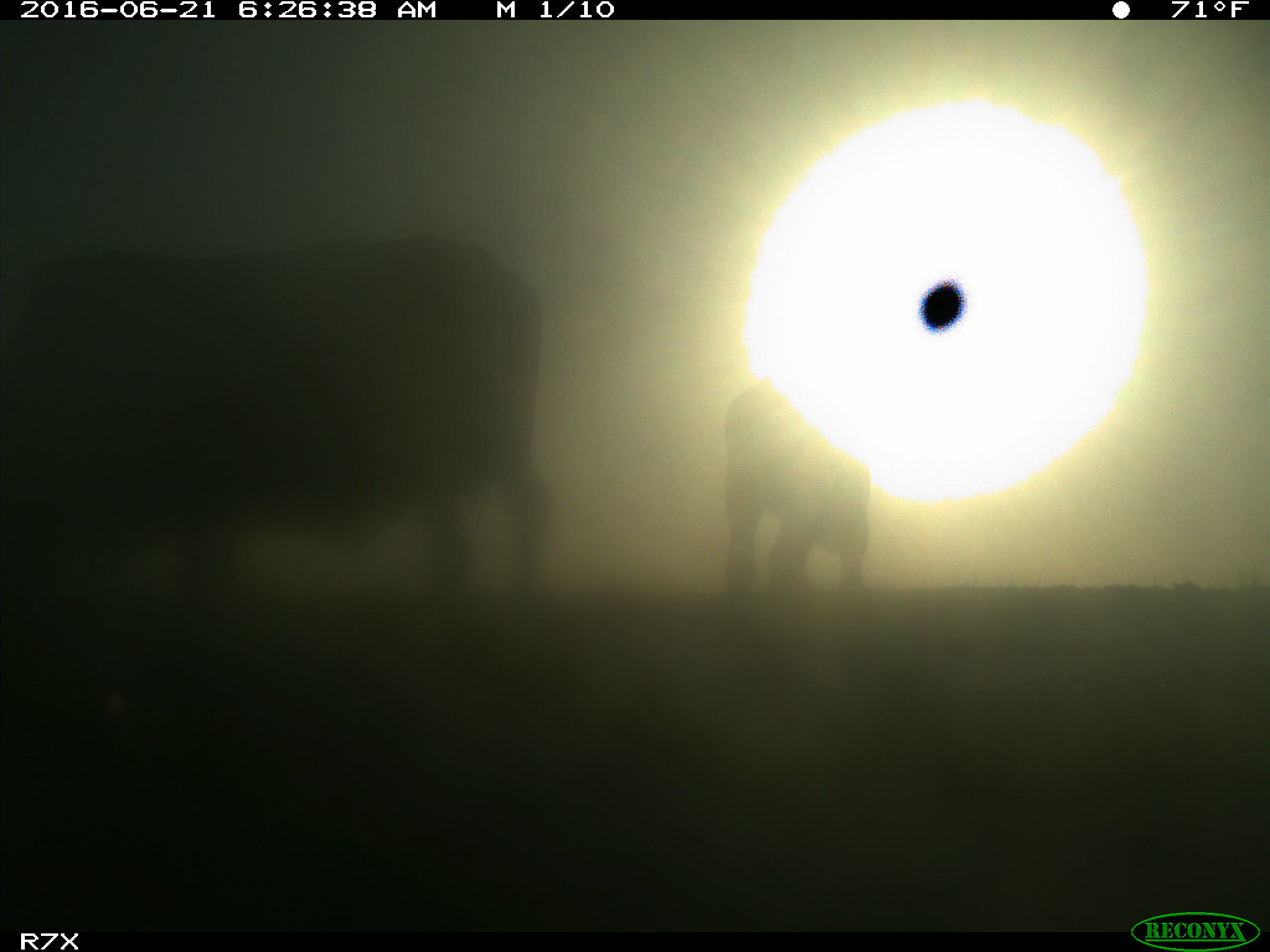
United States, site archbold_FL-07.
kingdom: Animalia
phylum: Chordata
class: Mammalia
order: Artiodactyla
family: Bovidae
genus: Bos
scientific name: Bos taurus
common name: domestic cow